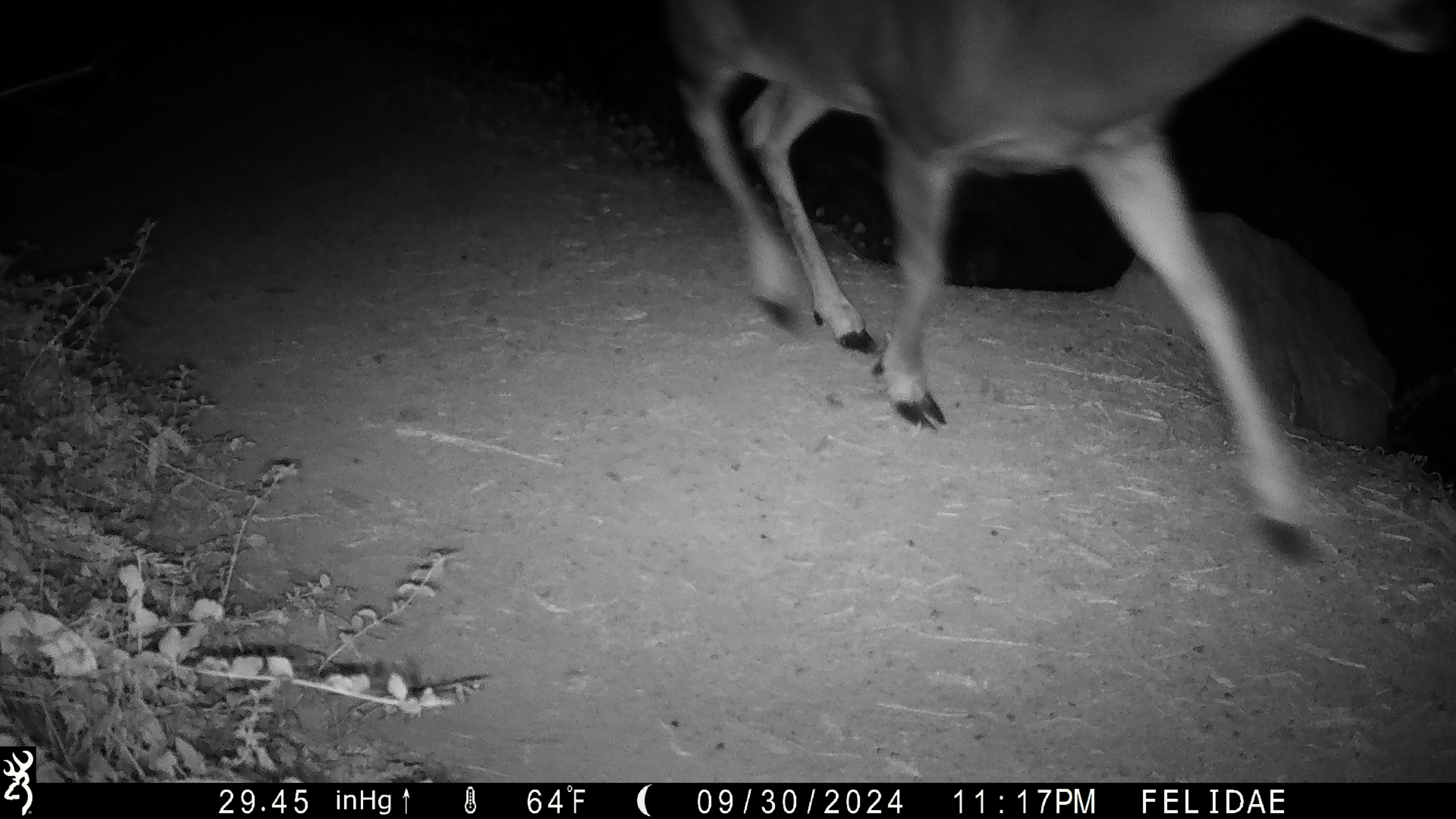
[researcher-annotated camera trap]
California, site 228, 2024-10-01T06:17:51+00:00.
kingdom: Animalia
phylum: Chordata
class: Mammalia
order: Artiodactyla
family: Cervidae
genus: Odocoileus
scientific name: Odocoileus hemionus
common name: mule deer